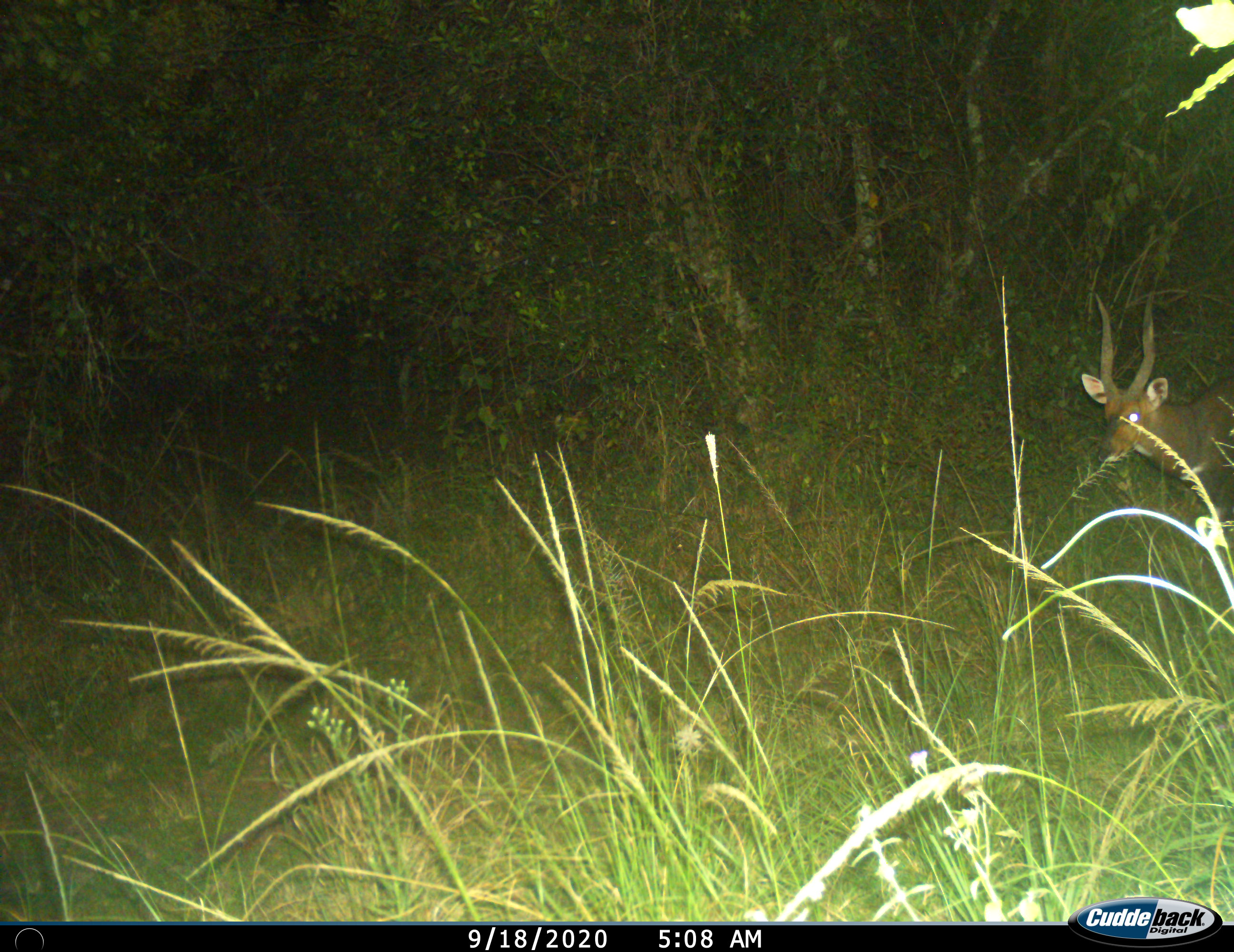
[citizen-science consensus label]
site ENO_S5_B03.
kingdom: Animalia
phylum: Chordata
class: Mammalia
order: Artiodactyla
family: Bovidae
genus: Tragelaphus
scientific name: Tragelaphus scriptus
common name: bushbuck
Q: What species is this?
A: Bushbuck (Tragelaphus scriptus).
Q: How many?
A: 1.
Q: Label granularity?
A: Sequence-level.